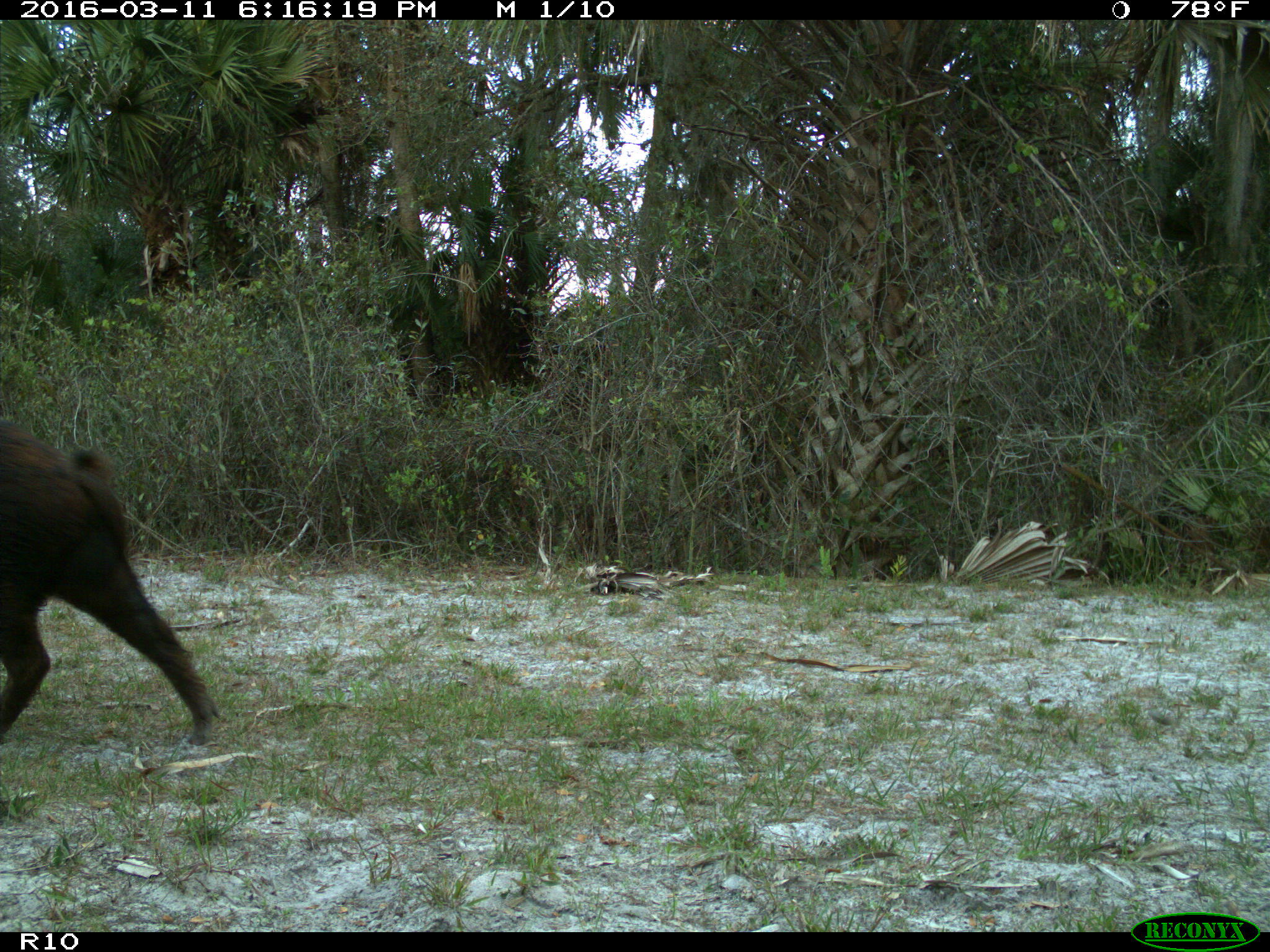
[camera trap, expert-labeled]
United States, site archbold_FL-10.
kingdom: Animalia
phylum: Chordata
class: Mammalia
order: Artiodactyla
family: Suidae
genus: Sus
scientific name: Sus scrofa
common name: wild boar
Sus scrofa (wild boar).